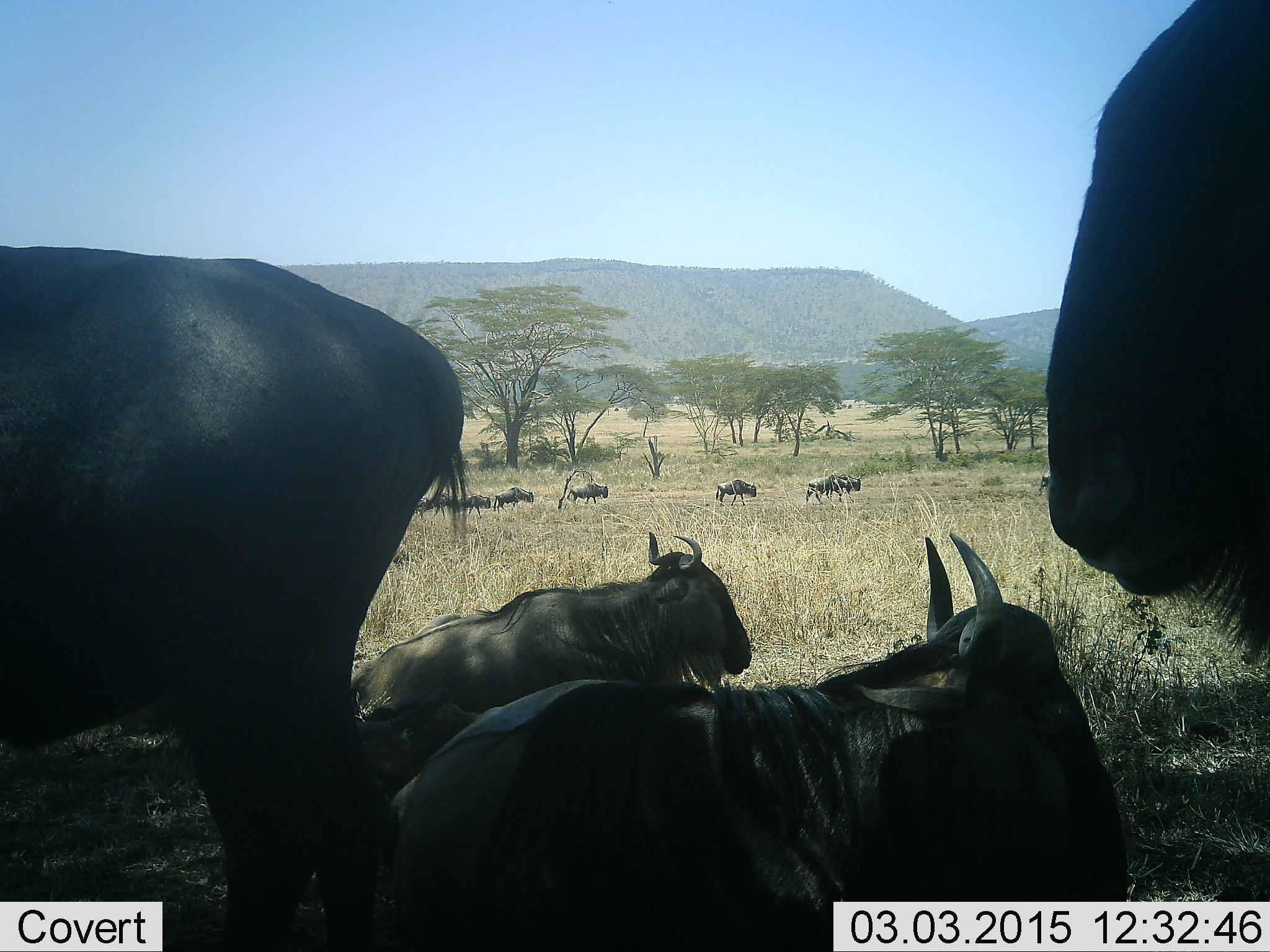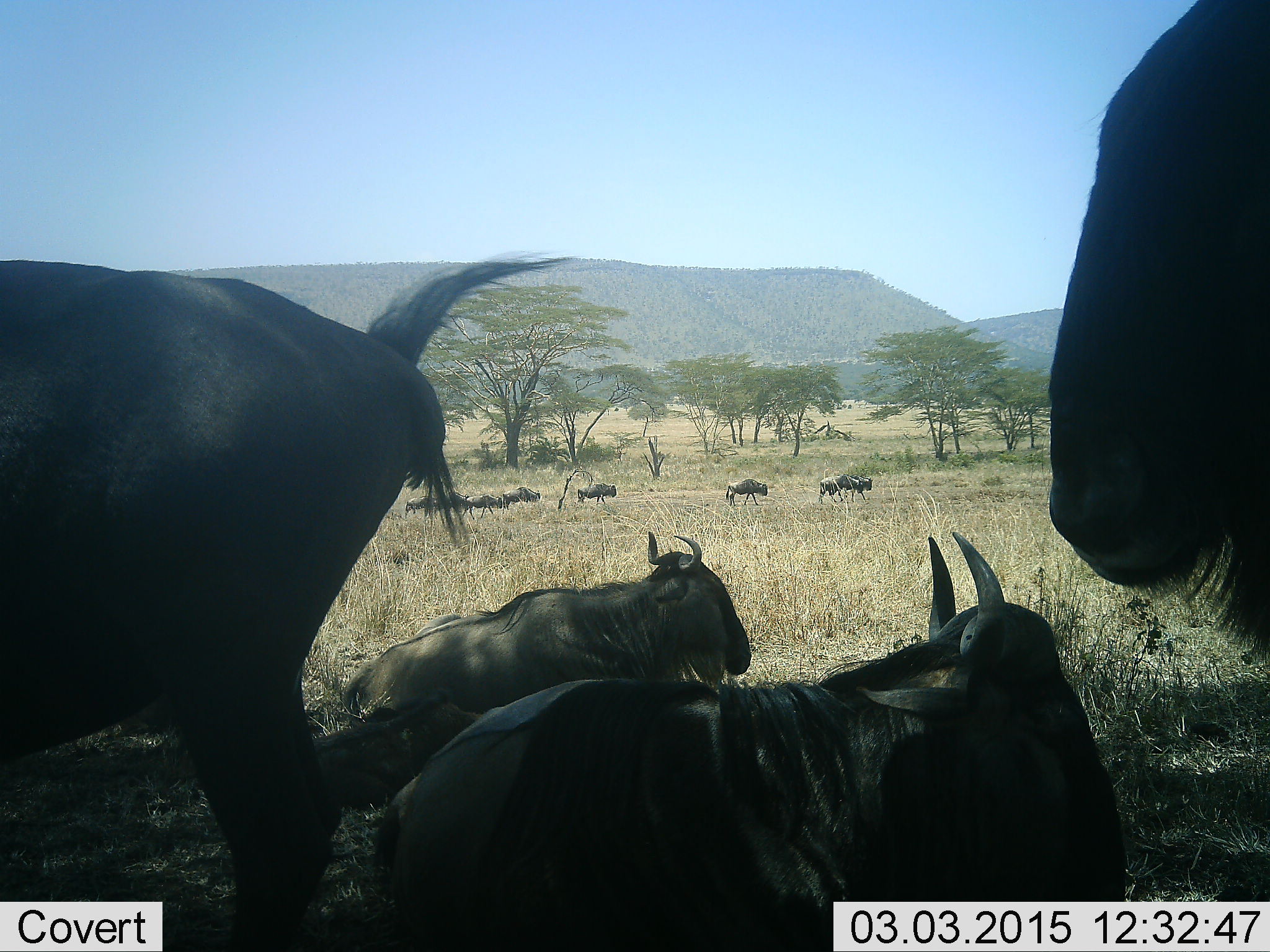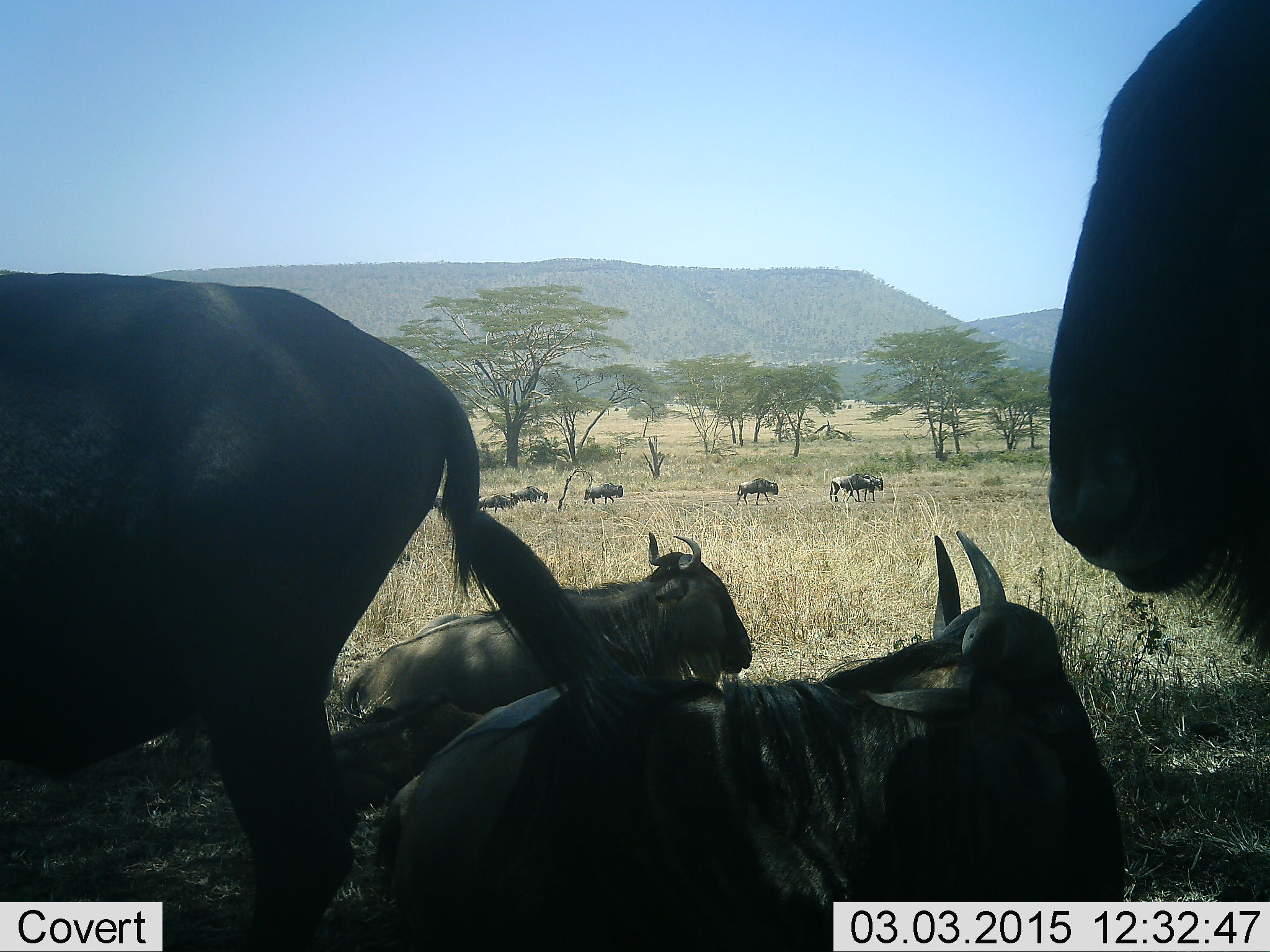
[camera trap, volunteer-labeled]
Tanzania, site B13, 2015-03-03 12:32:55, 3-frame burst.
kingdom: Animalia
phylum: Chordata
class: Mammalia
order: Artiodactyla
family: Bovidae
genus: Connochaetes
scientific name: Connochaetes taurinus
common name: blue wildebeest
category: wildebeest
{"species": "wildebeest (blue wildebeest) (Connochaetes taurinus)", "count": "11-50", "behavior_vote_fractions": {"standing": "40%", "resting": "80%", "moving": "60%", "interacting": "0%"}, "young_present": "20%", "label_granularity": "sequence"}